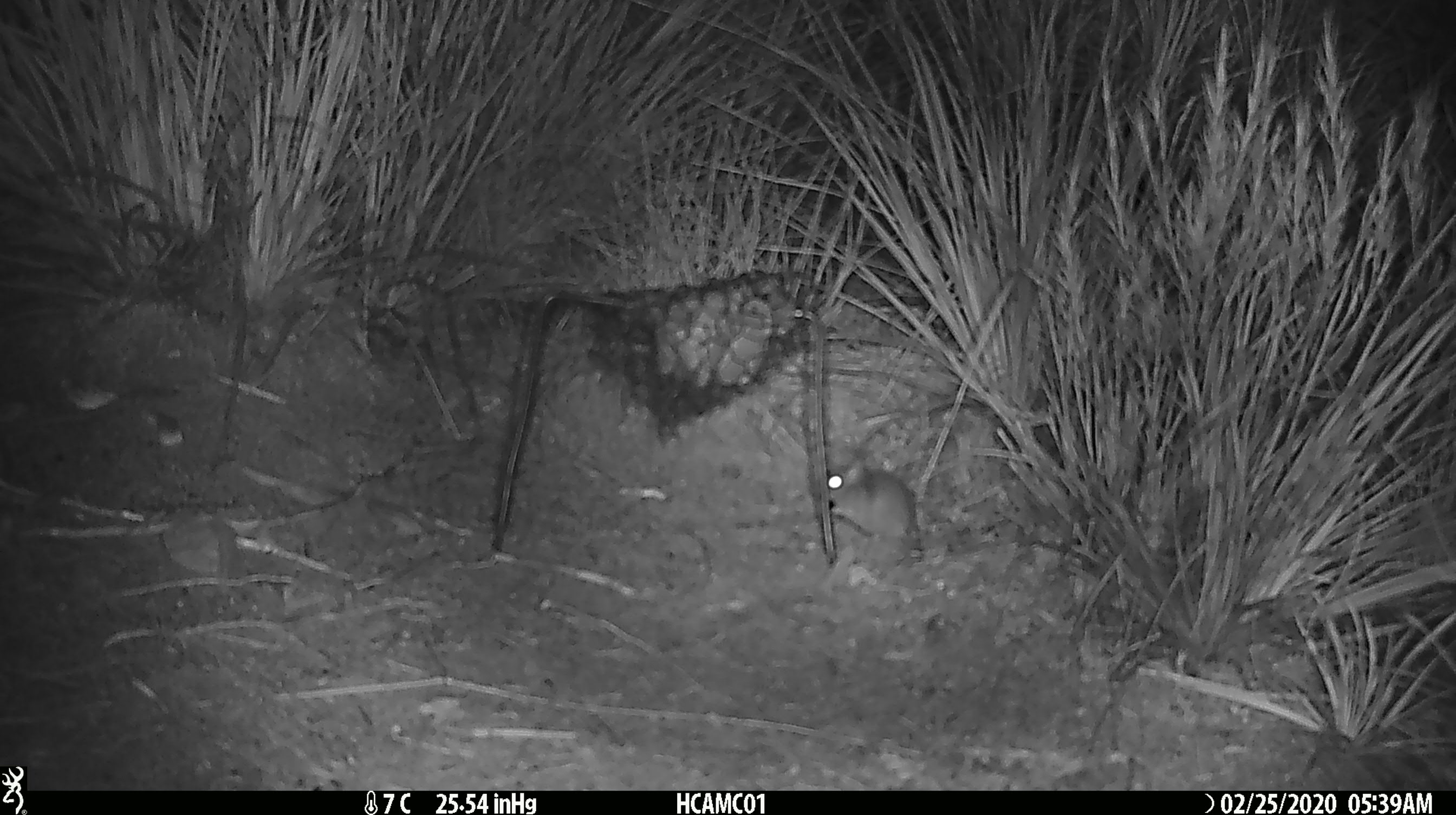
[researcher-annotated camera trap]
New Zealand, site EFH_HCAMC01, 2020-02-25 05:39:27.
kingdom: Animalia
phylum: Chordata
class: Mammalia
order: Rodentia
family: Muridae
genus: Mus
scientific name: Mus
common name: mouse